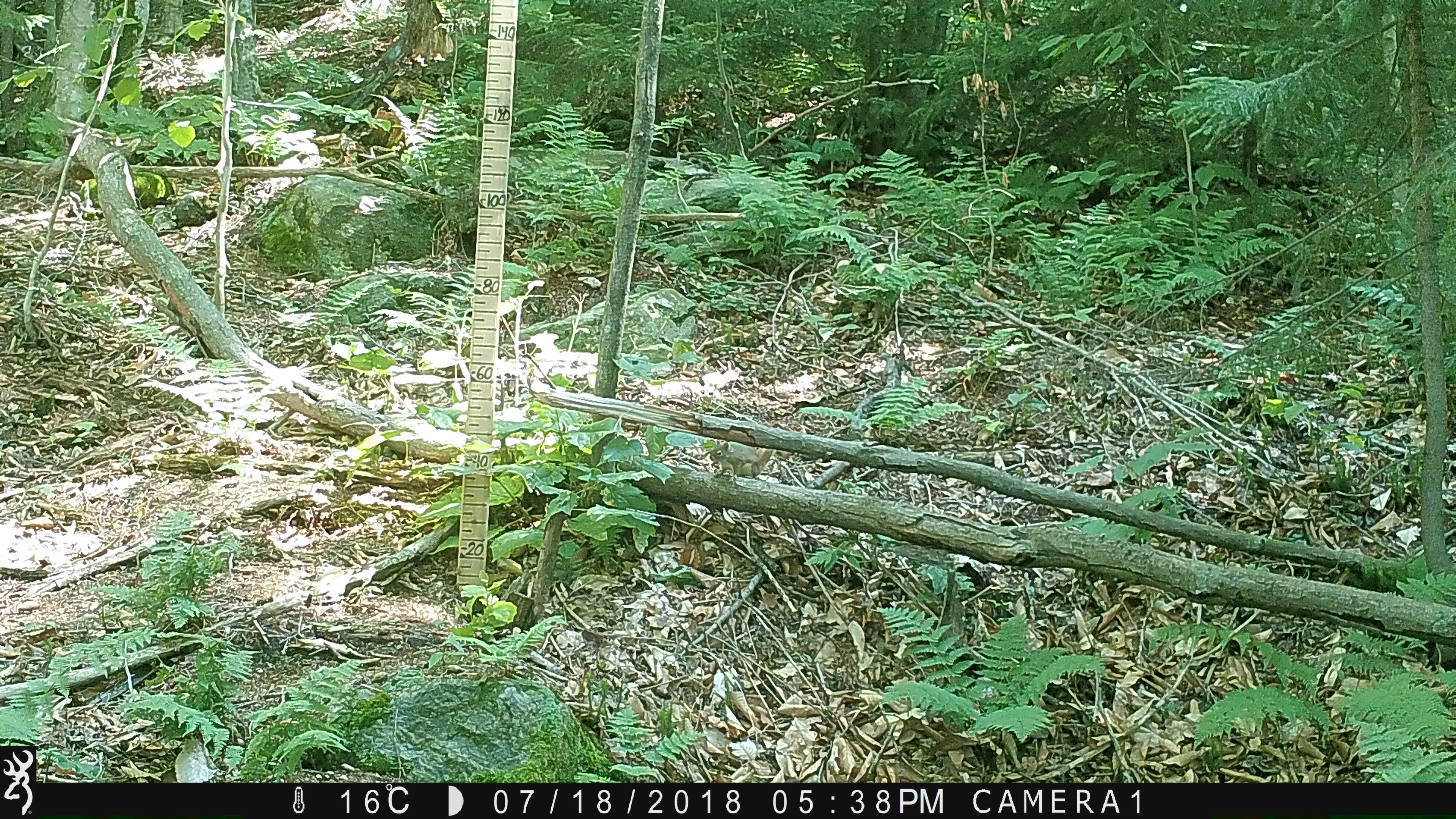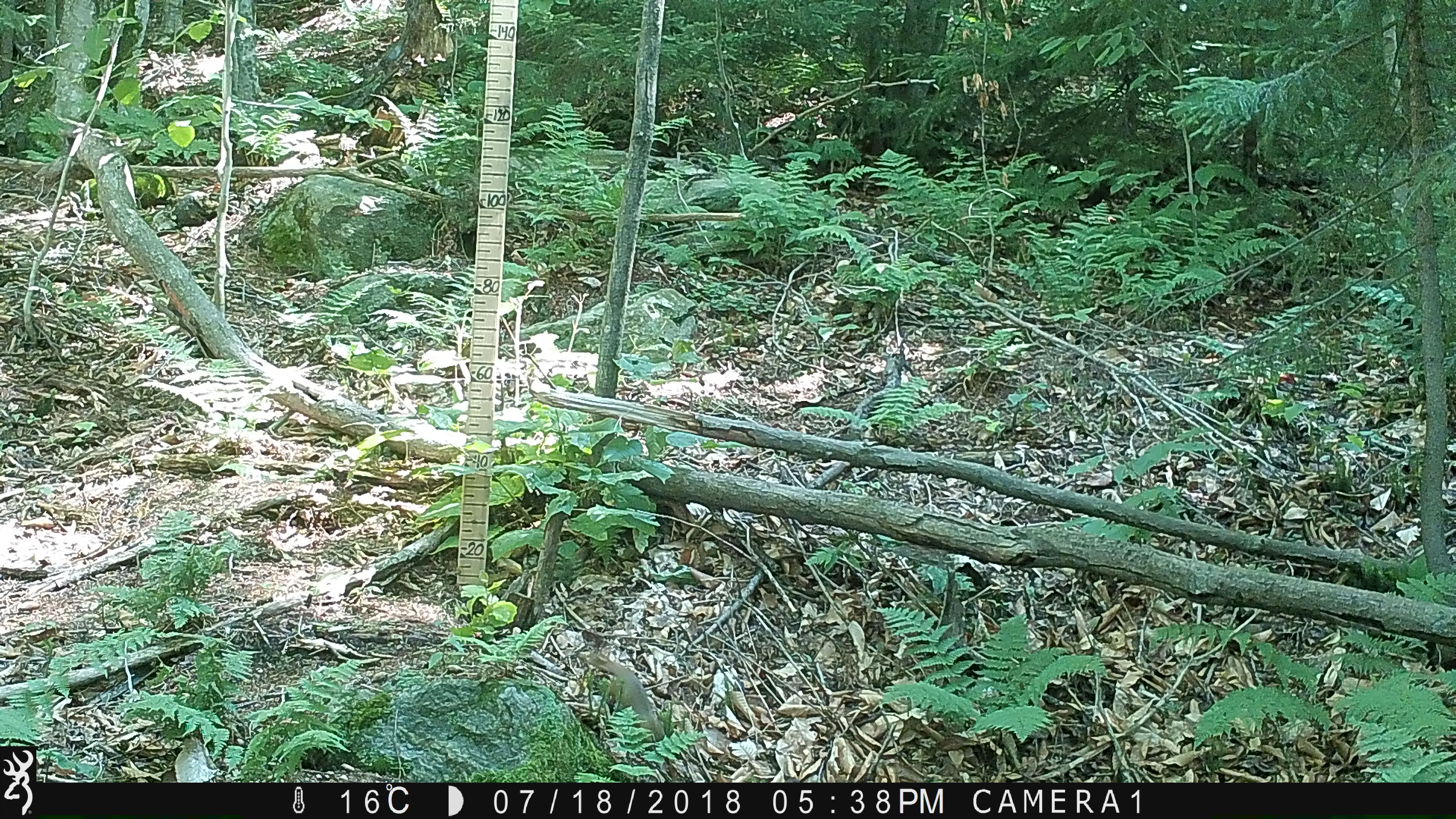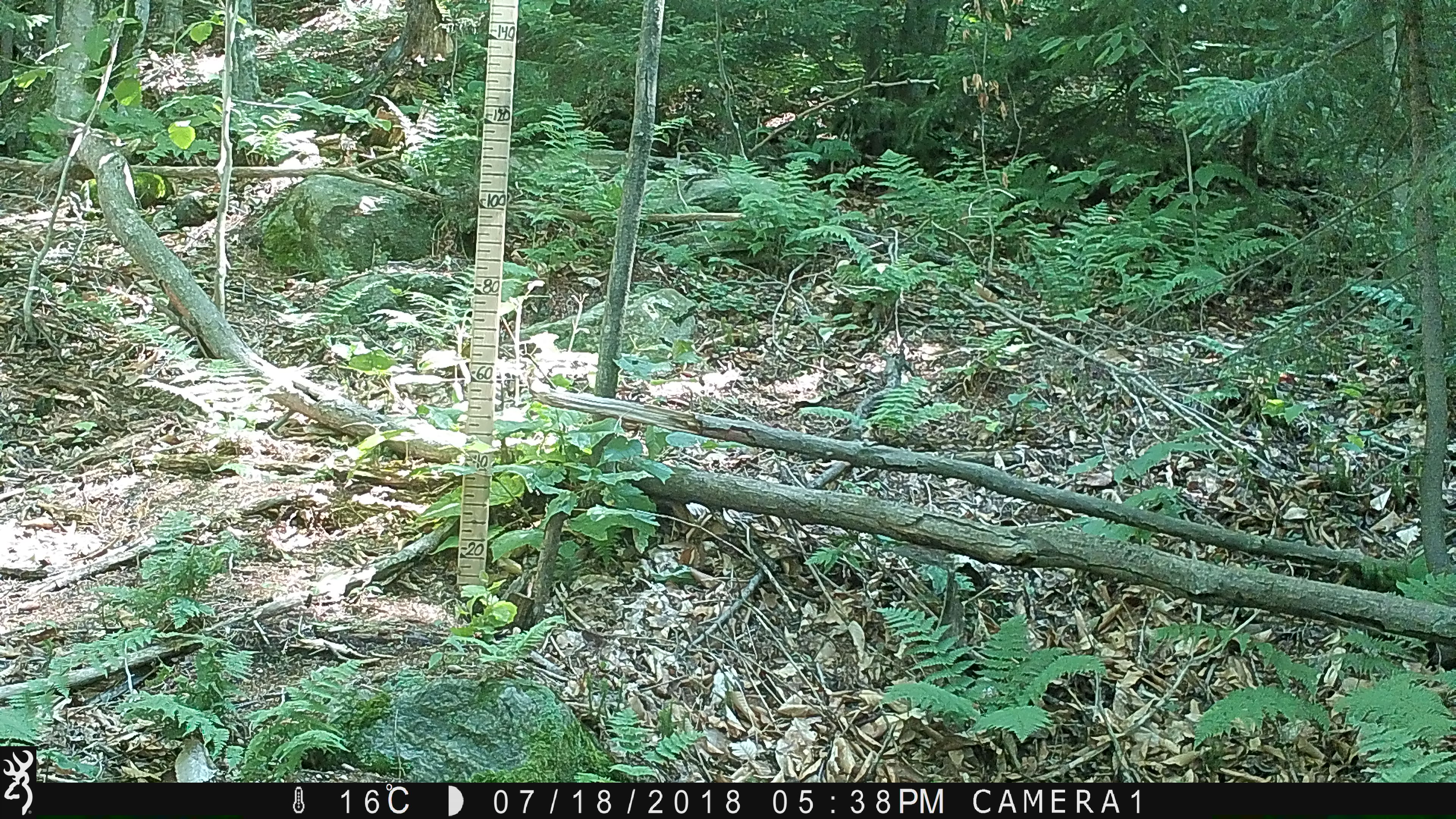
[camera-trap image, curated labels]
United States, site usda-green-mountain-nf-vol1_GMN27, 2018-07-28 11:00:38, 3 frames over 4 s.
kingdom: Animalia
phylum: Chordata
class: Mammalia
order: Rodentia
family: Sciuridae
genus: Tamiasciurus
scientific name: Tamiasciurus hudsonicus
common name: red squirrel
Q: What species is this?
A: Red squirrel (Tamiasciurus hudsonicus).